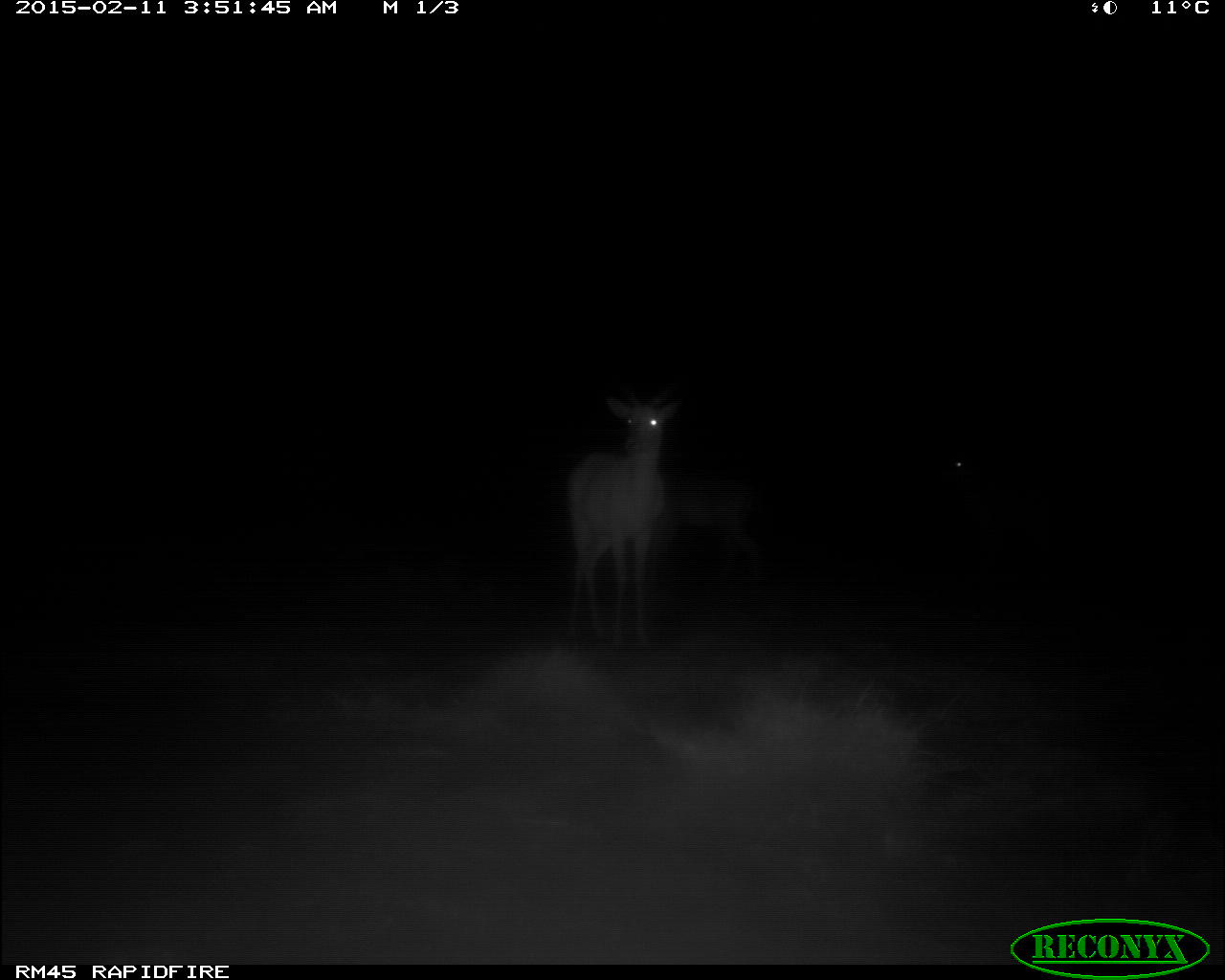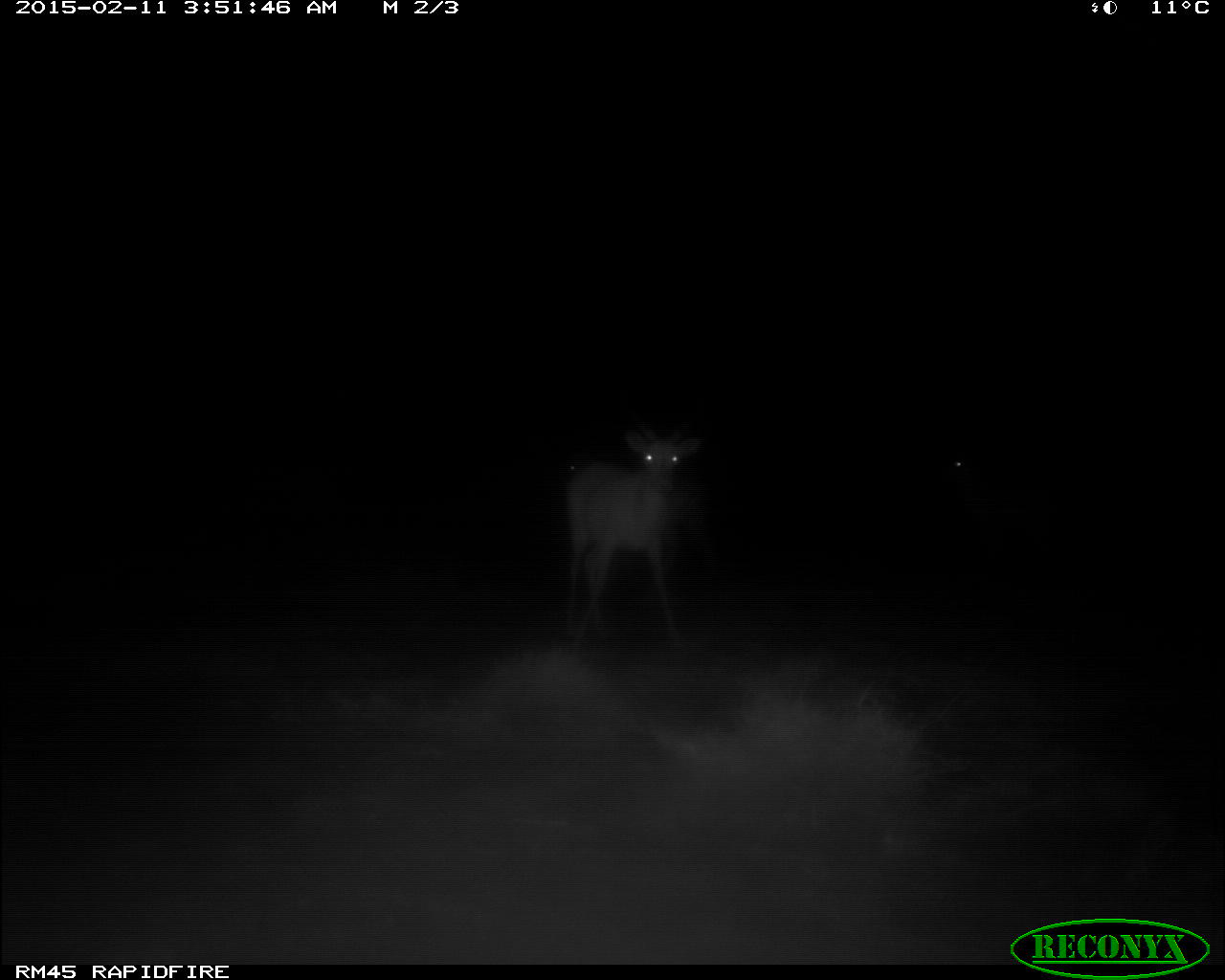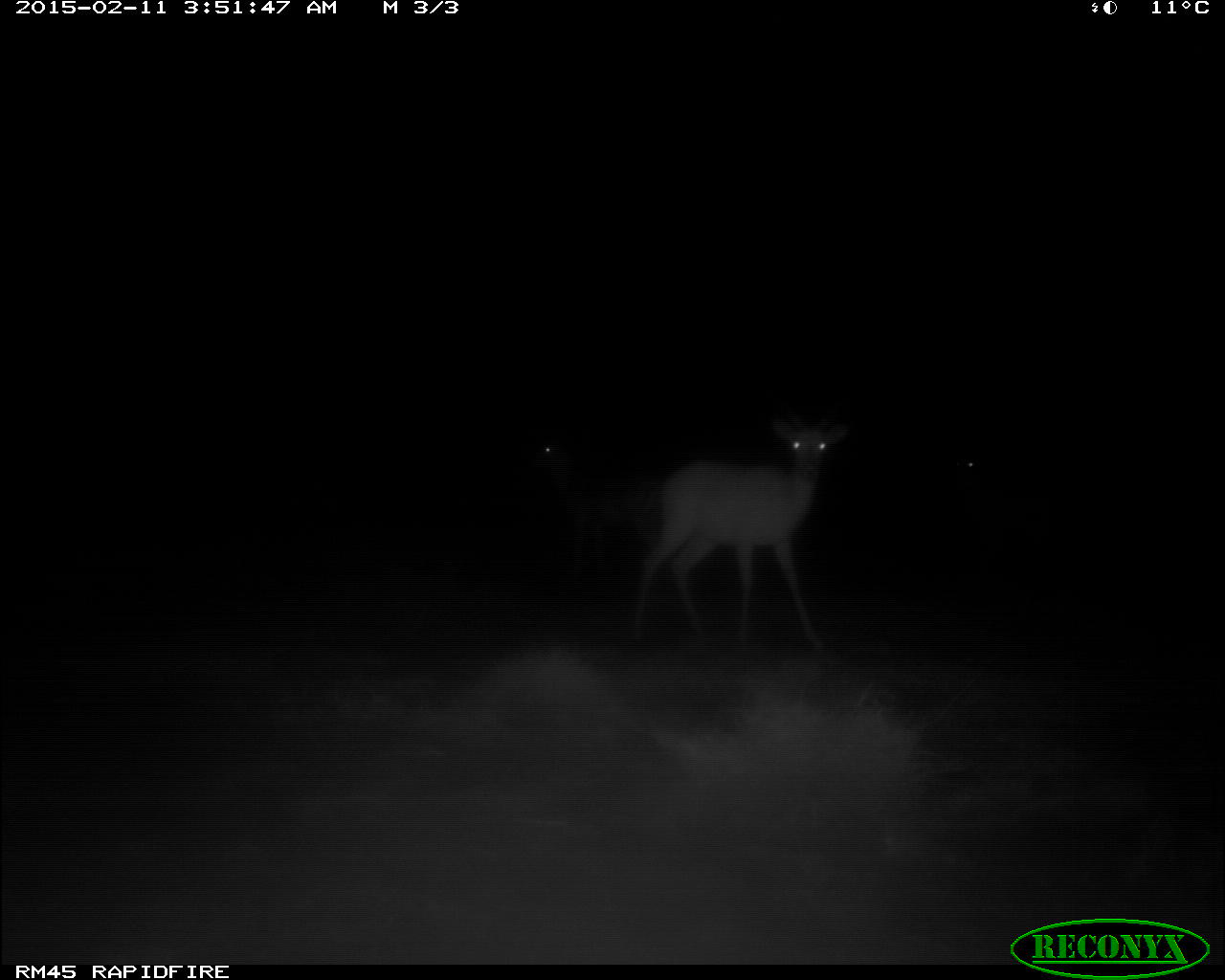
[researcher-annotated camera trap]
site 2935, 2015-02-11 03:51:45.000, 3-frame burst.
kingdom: Animalia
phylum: Chordata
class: Mammalia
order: Artiodactyla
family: Bovidae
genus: Aepyceros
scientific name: Aepyceros melampus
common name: impala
Aepyceros melampus (impala), count 3.